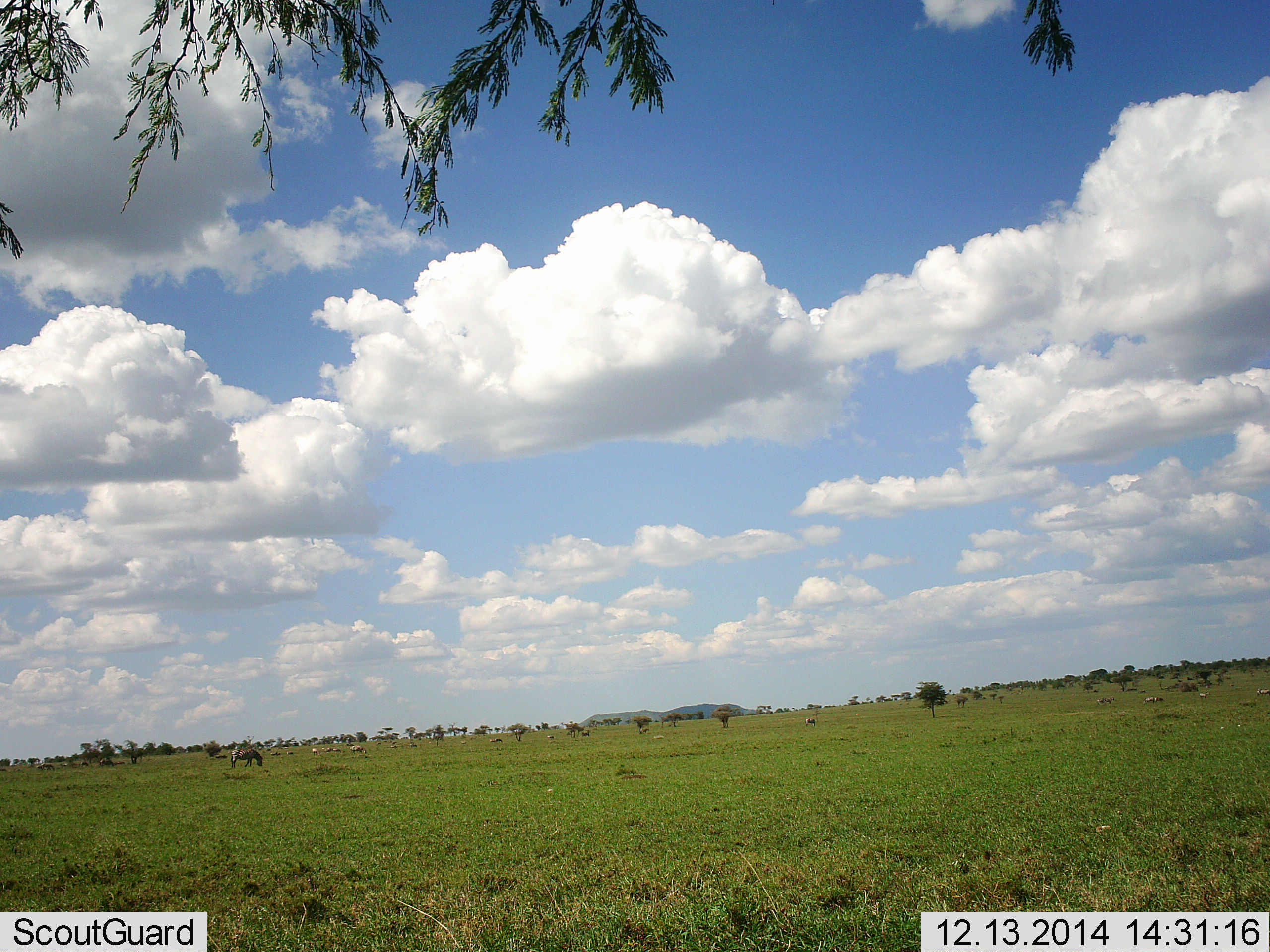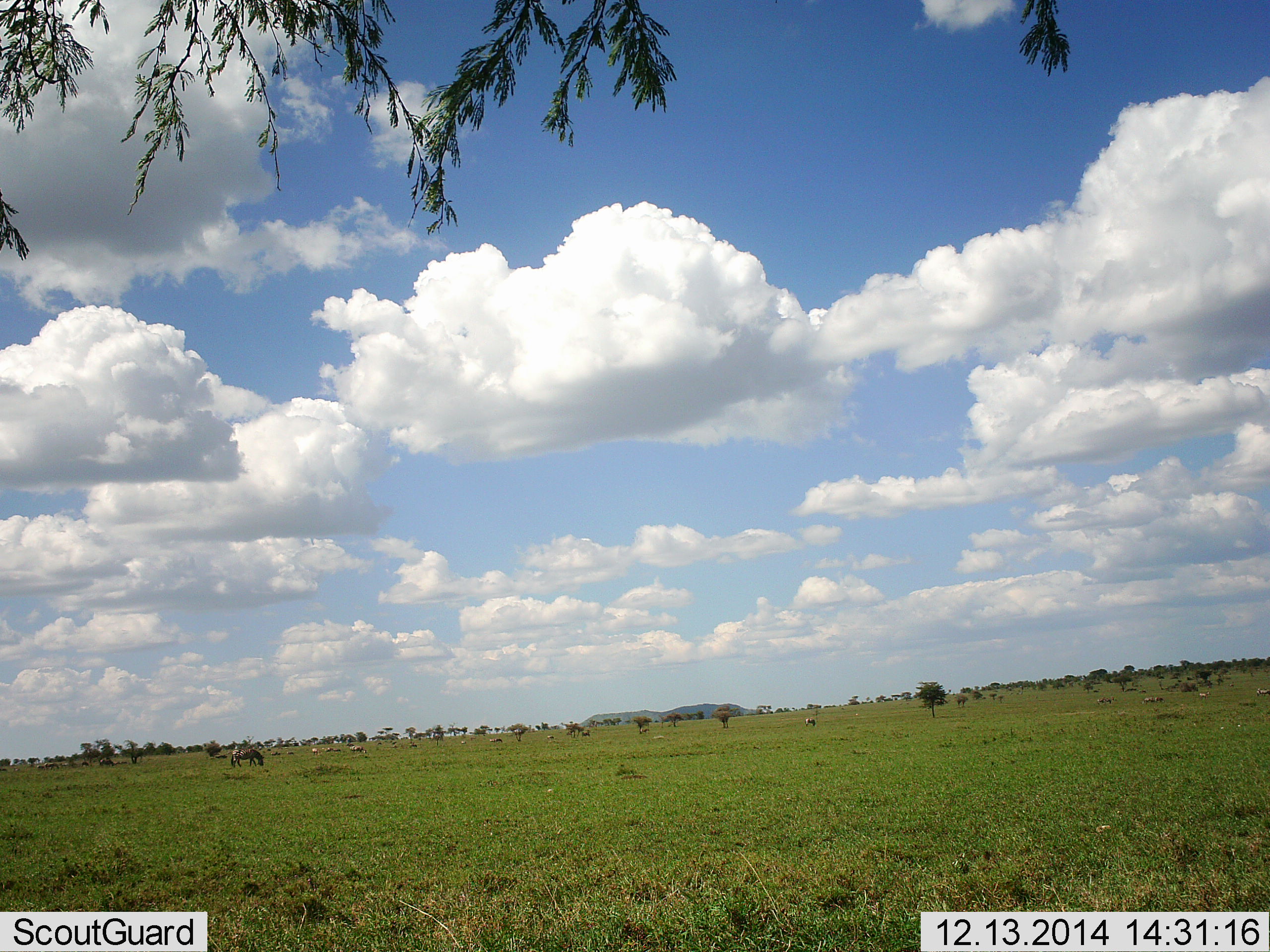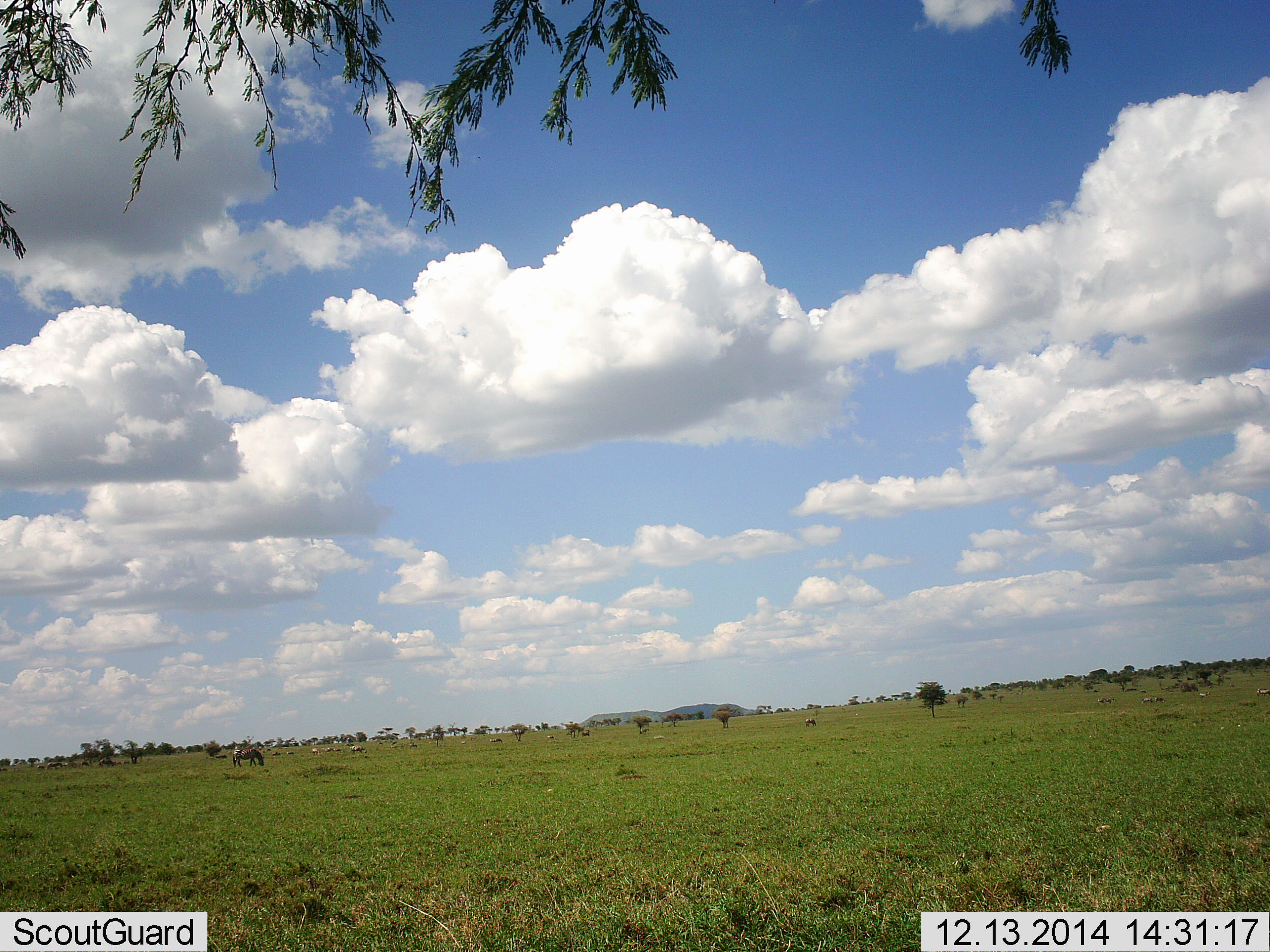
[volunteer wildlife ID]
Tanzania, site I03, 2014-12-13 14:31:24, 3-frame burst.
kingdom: Animalia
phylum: Chordata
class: Mammalia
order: Artiodactyla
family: Bovidae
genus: Connochaetes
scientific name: Connochaetes taurinus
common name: blue wildebeest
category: wildebeest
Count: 1.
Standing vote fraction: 33%.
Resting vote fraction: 0%.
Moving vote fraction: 0%.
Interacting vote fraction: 0%.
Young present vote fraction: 0%.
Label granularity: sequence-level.